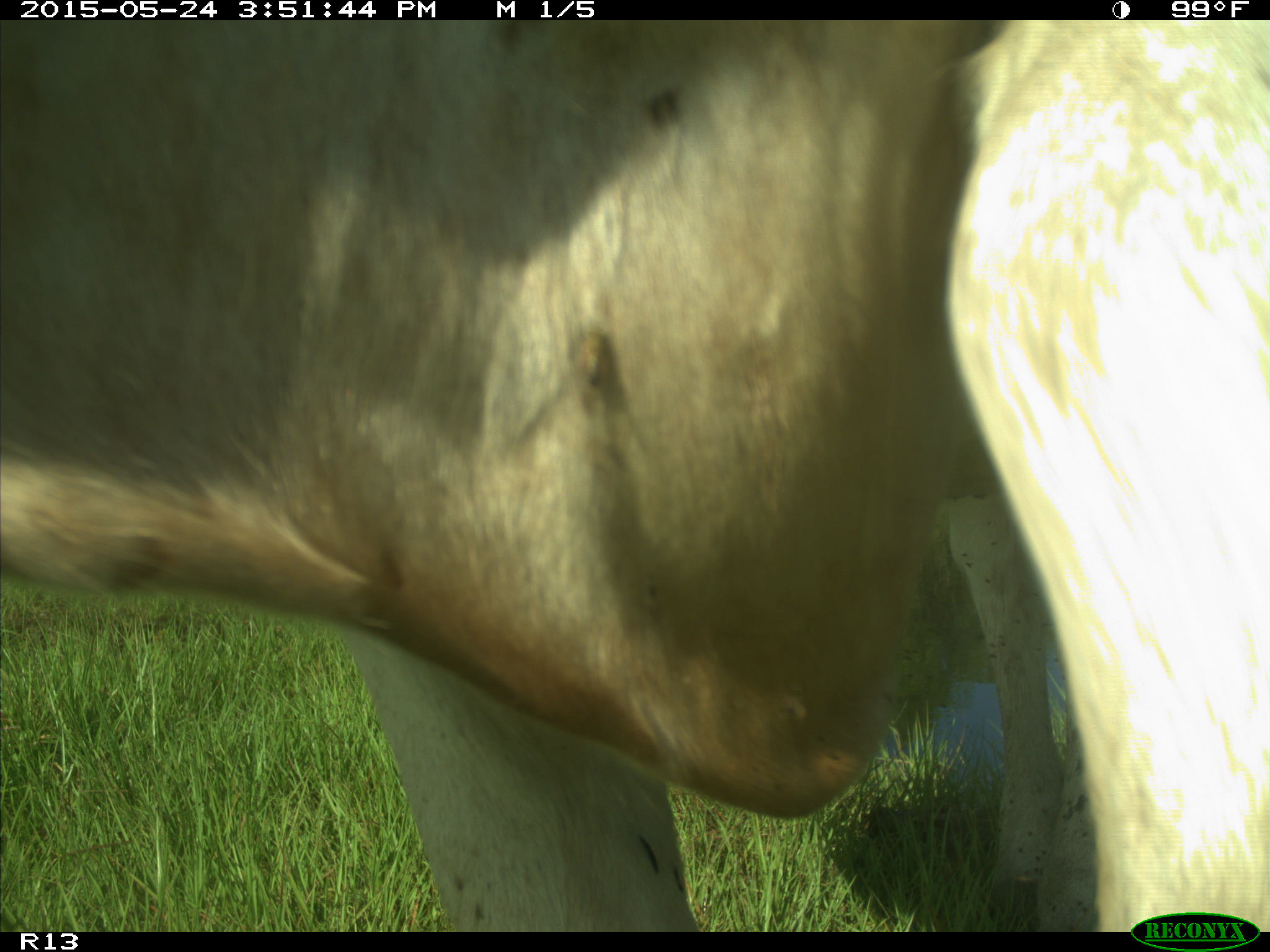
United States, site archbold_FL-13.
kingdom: Animalia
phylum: Chordata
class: Mammalia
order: Artiodactyla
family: Bovidae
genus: Bos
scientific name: Bos taurus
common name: domestic cow